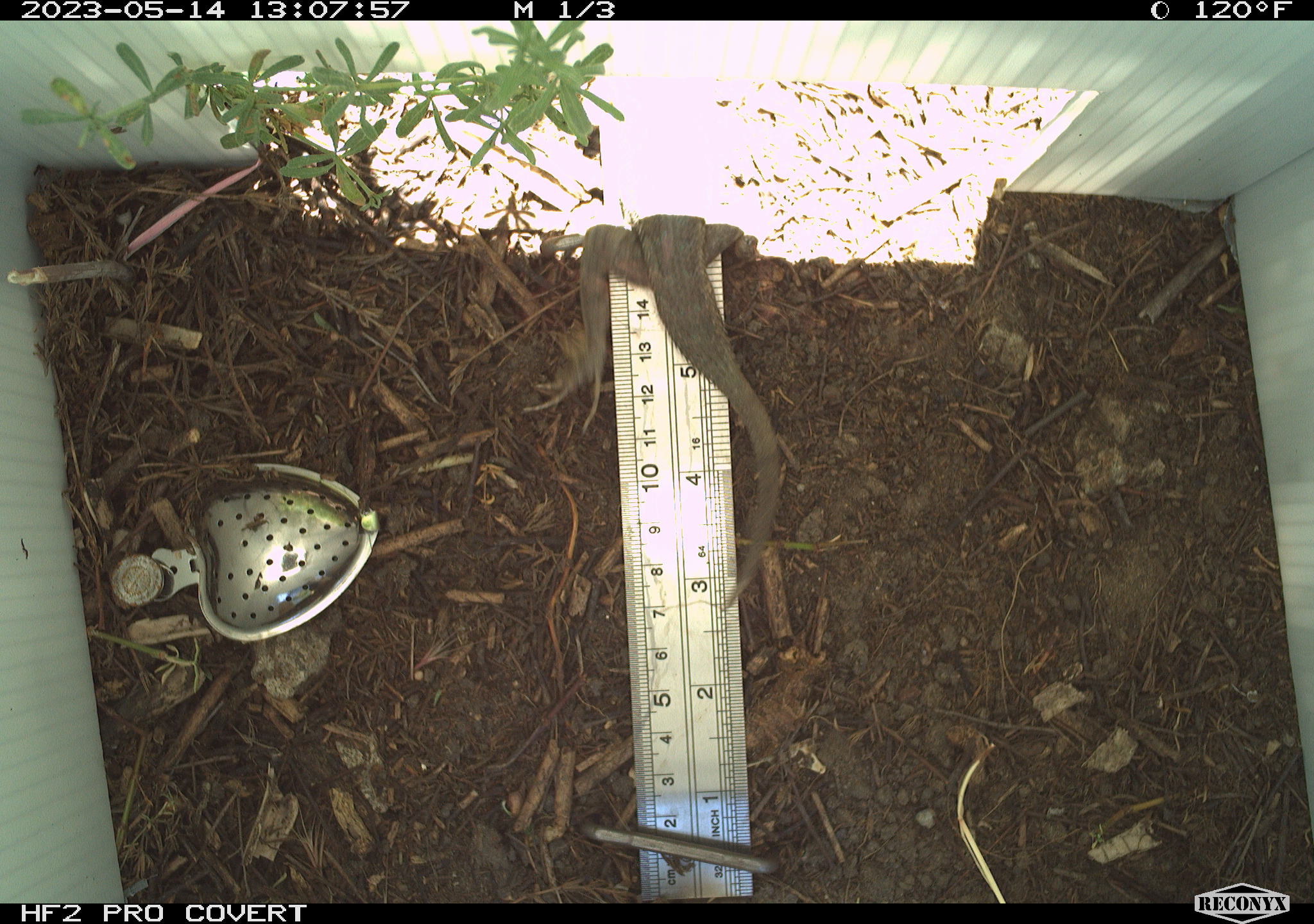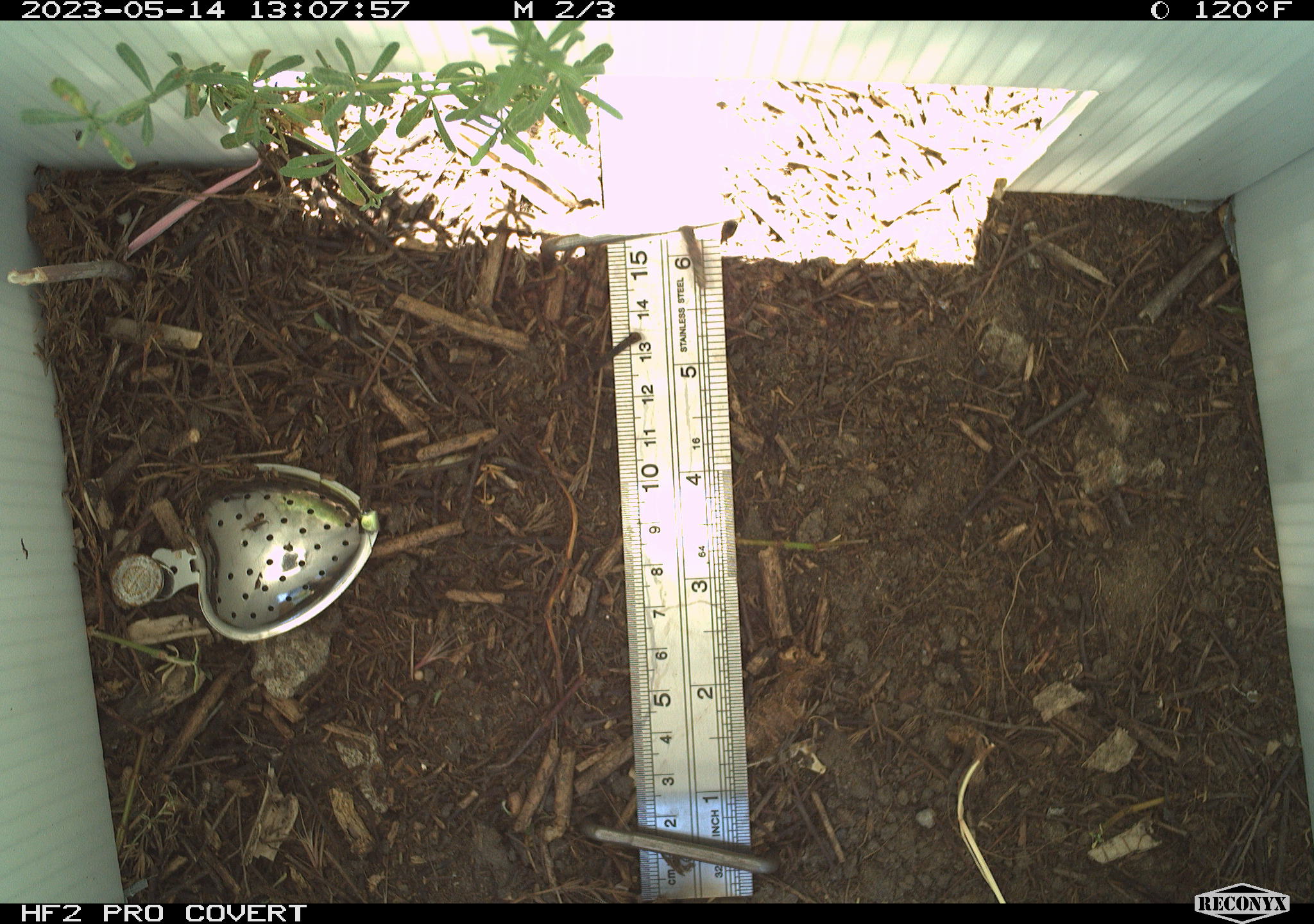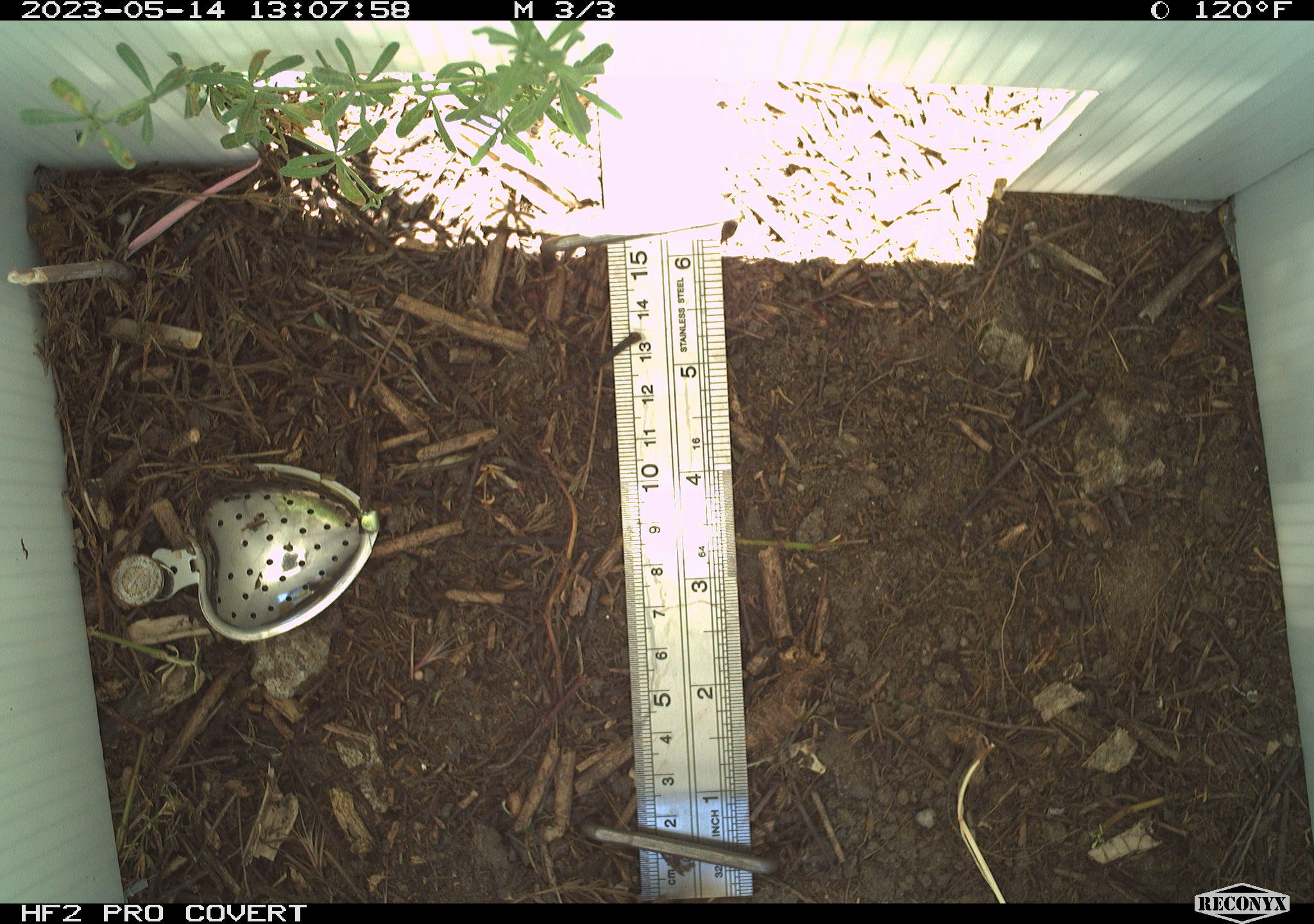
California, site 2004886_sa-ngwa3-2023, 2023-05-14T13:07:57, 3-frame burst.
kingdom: Animalia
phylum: Chordata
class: Reptilia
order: Squamata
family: Phrynosomatidae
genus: Sceloporus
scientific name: Sceloporus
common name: spiny lizards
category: sceloporus species